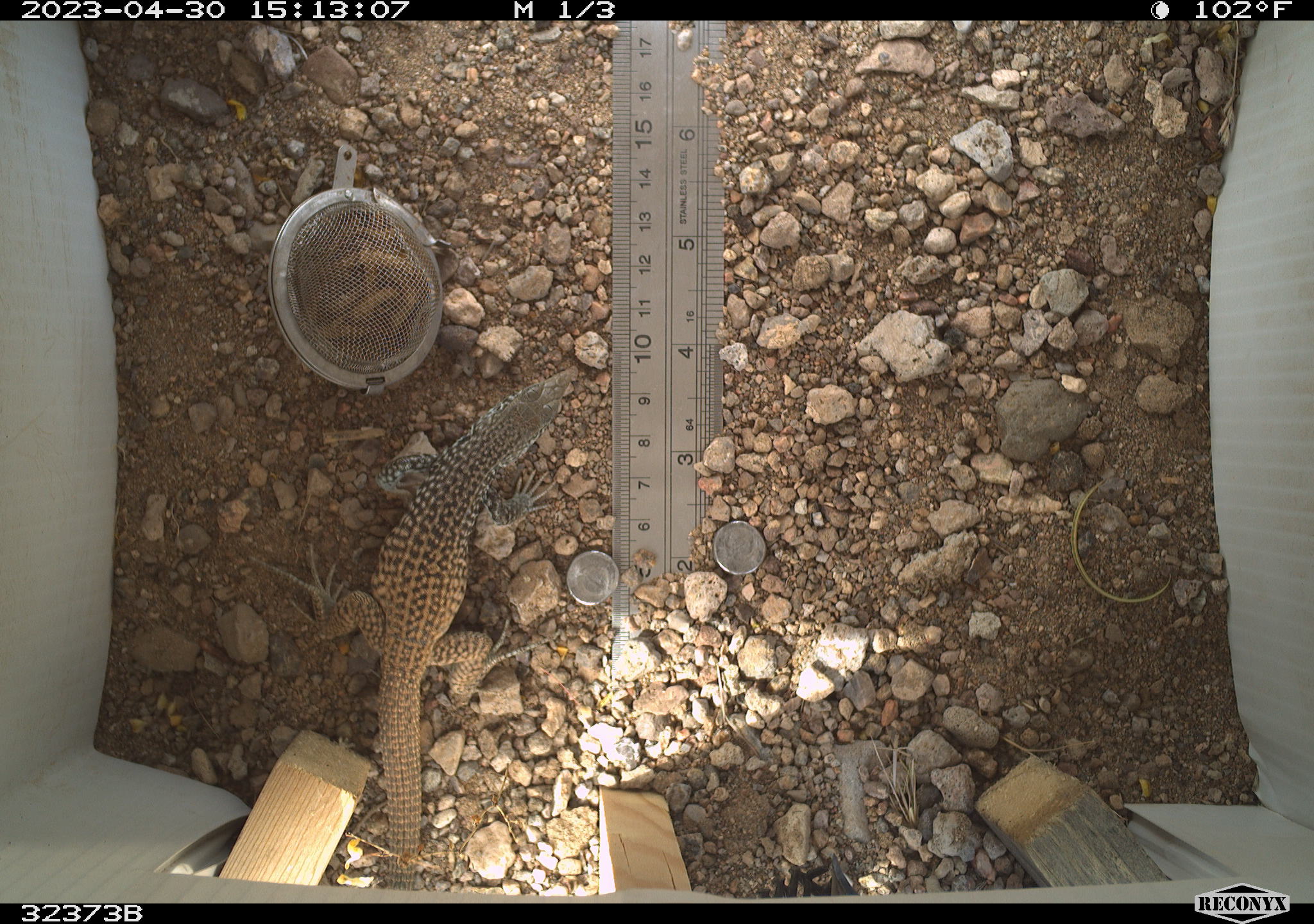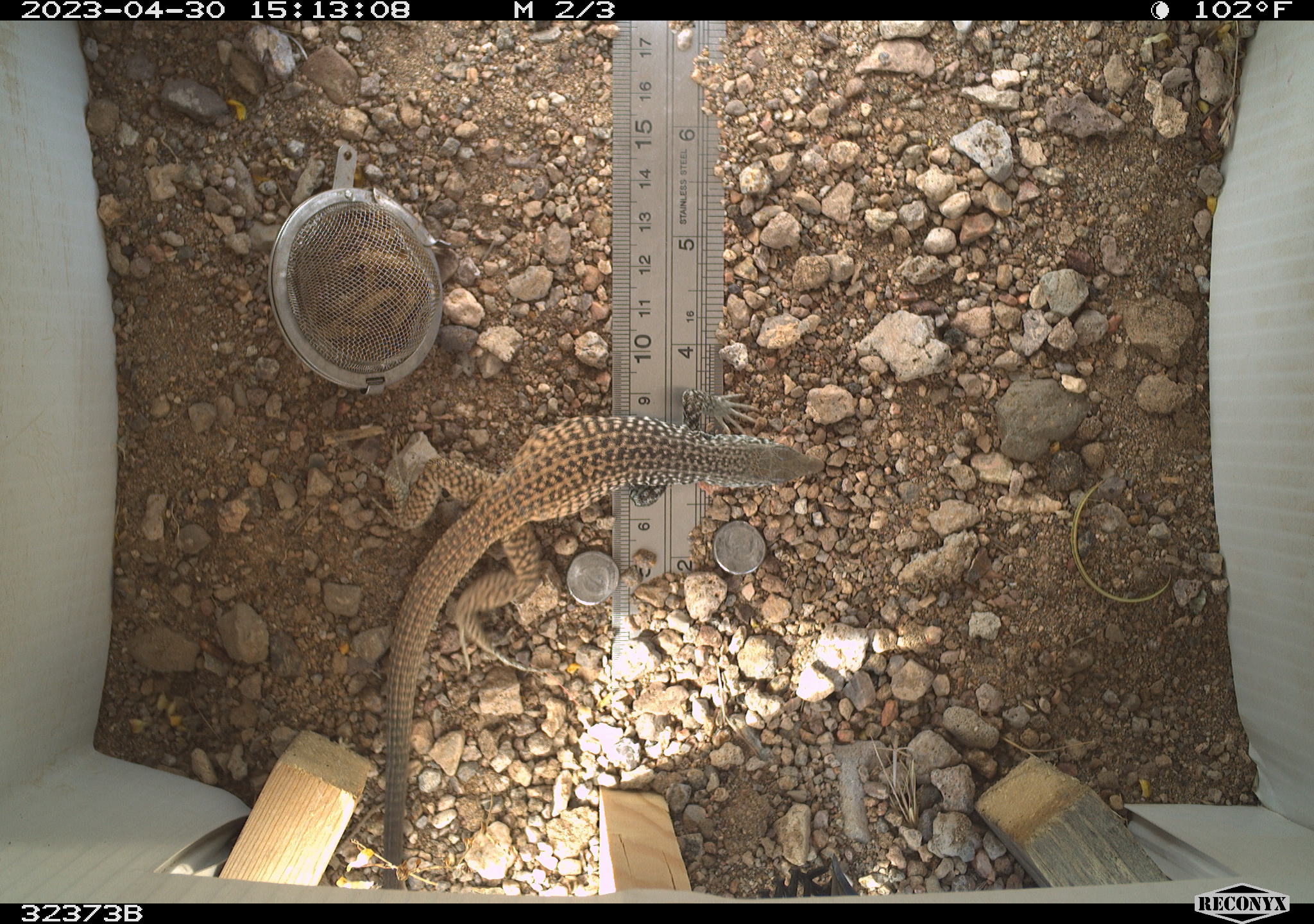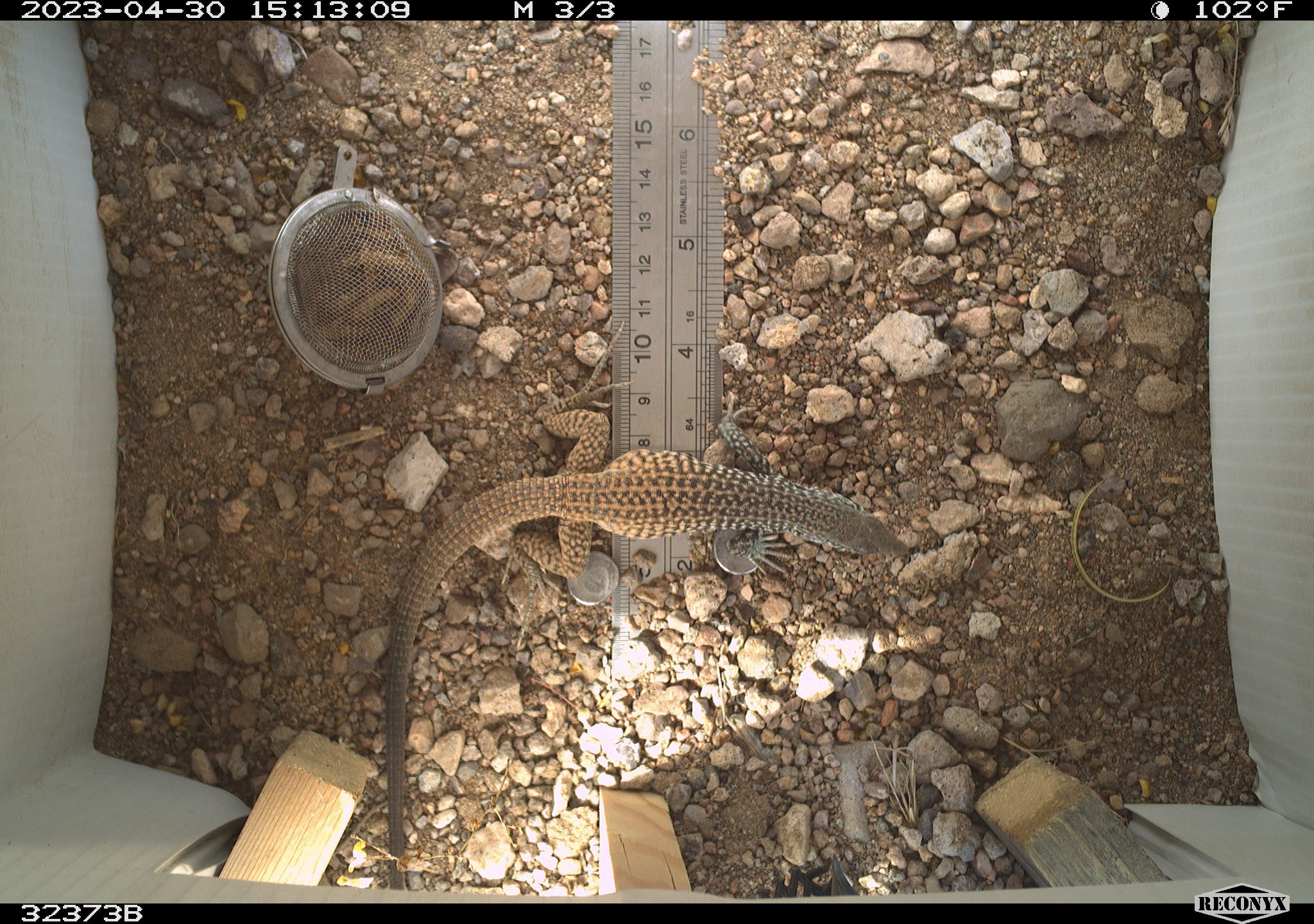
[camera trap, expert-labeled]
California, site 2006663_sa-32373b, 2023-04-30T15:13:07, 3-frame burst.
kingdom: Animalia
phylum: Chordata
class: Reptilia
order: Squamata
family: Teiidae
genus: Aspidoscelis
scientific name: Aspidoscelis tigris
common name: western whiptail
Western whiptail (Aspidoscelis tigris).